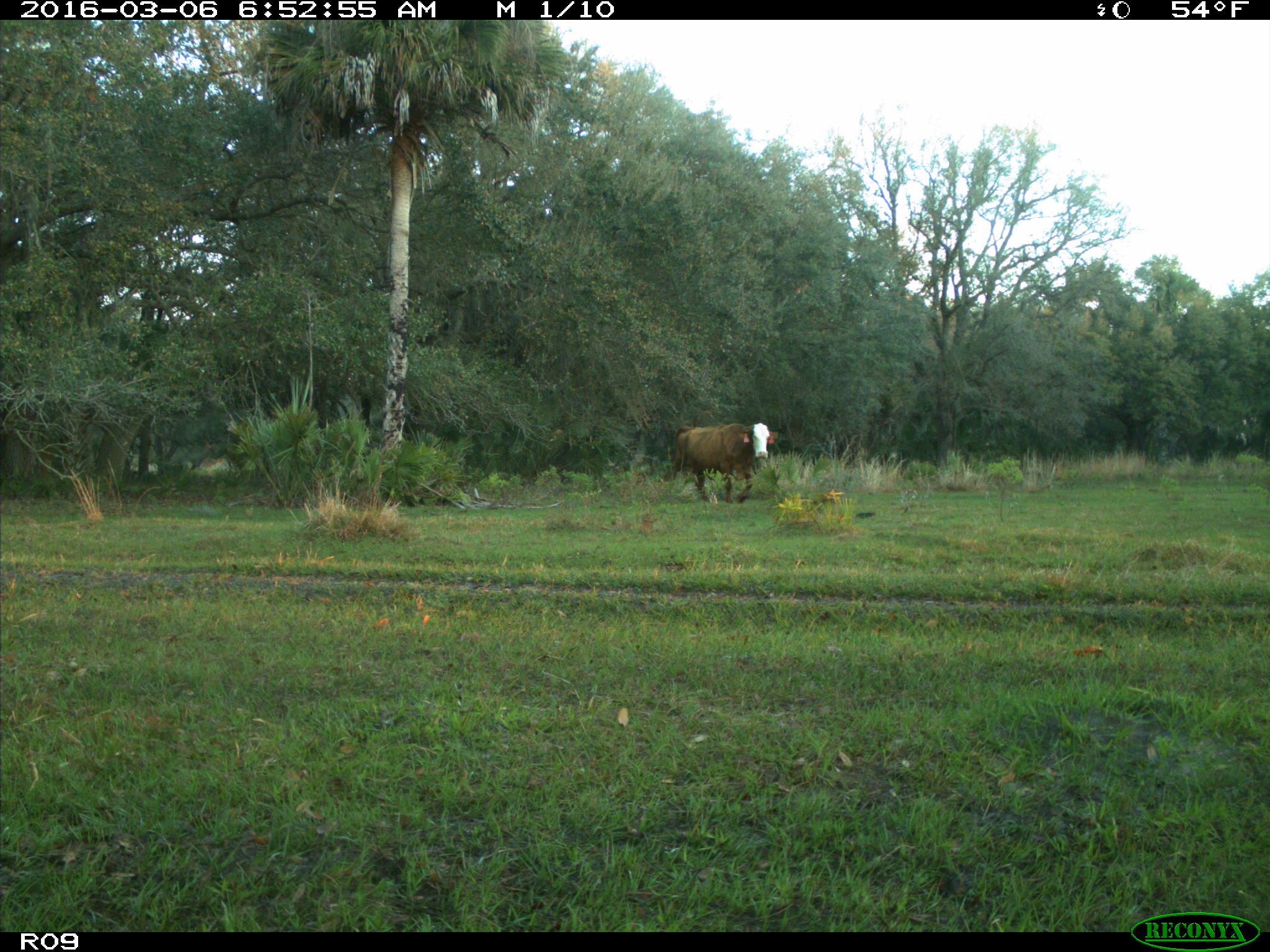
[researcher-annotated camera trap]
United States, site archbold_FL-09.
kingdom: Animalia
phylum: Chordata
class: Mammalia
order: Artiodactyla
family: Bovidae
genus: Bos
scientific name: Bos taurus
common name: domestic cow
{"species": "Bos taurus (domestic cow)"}